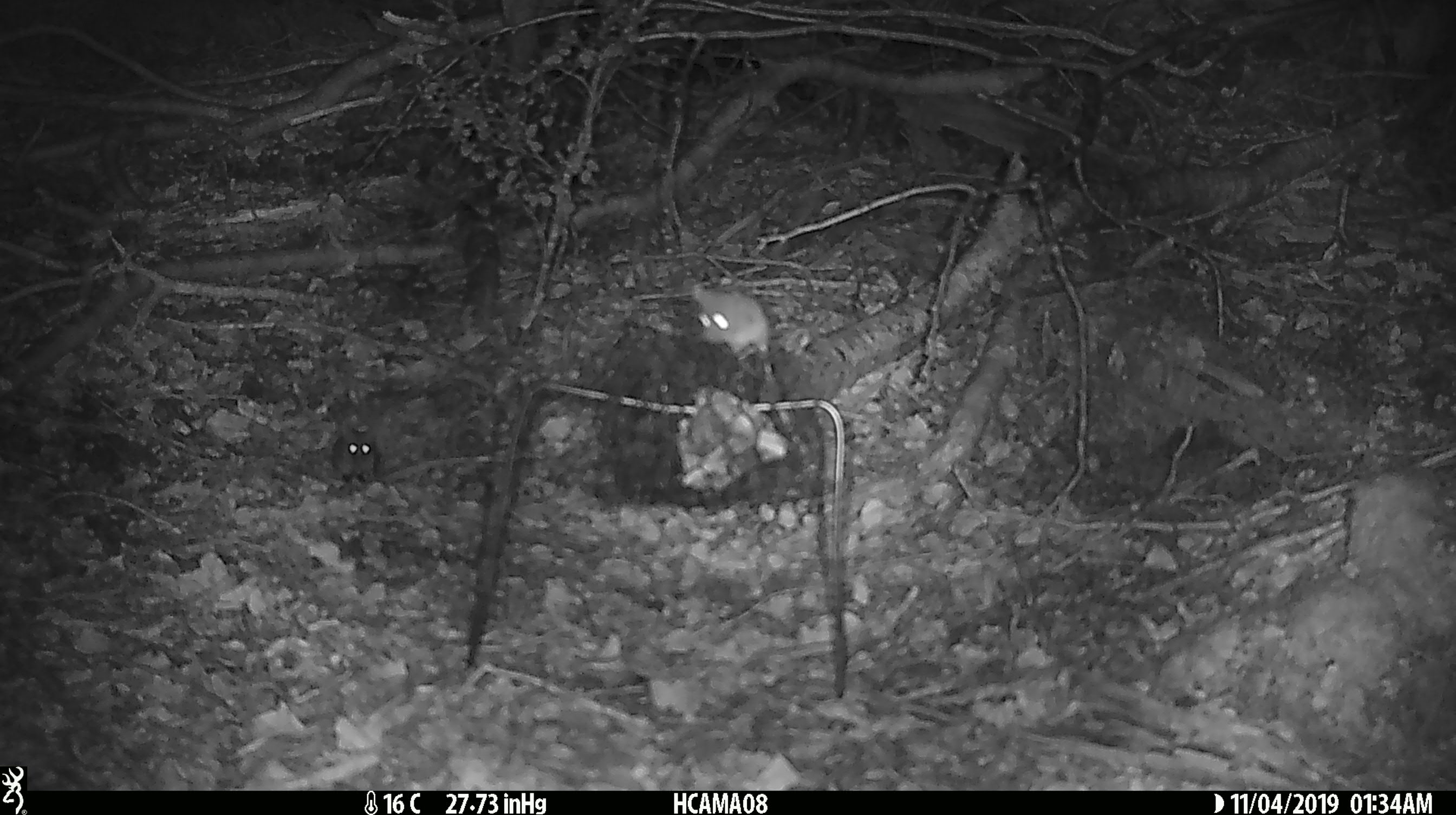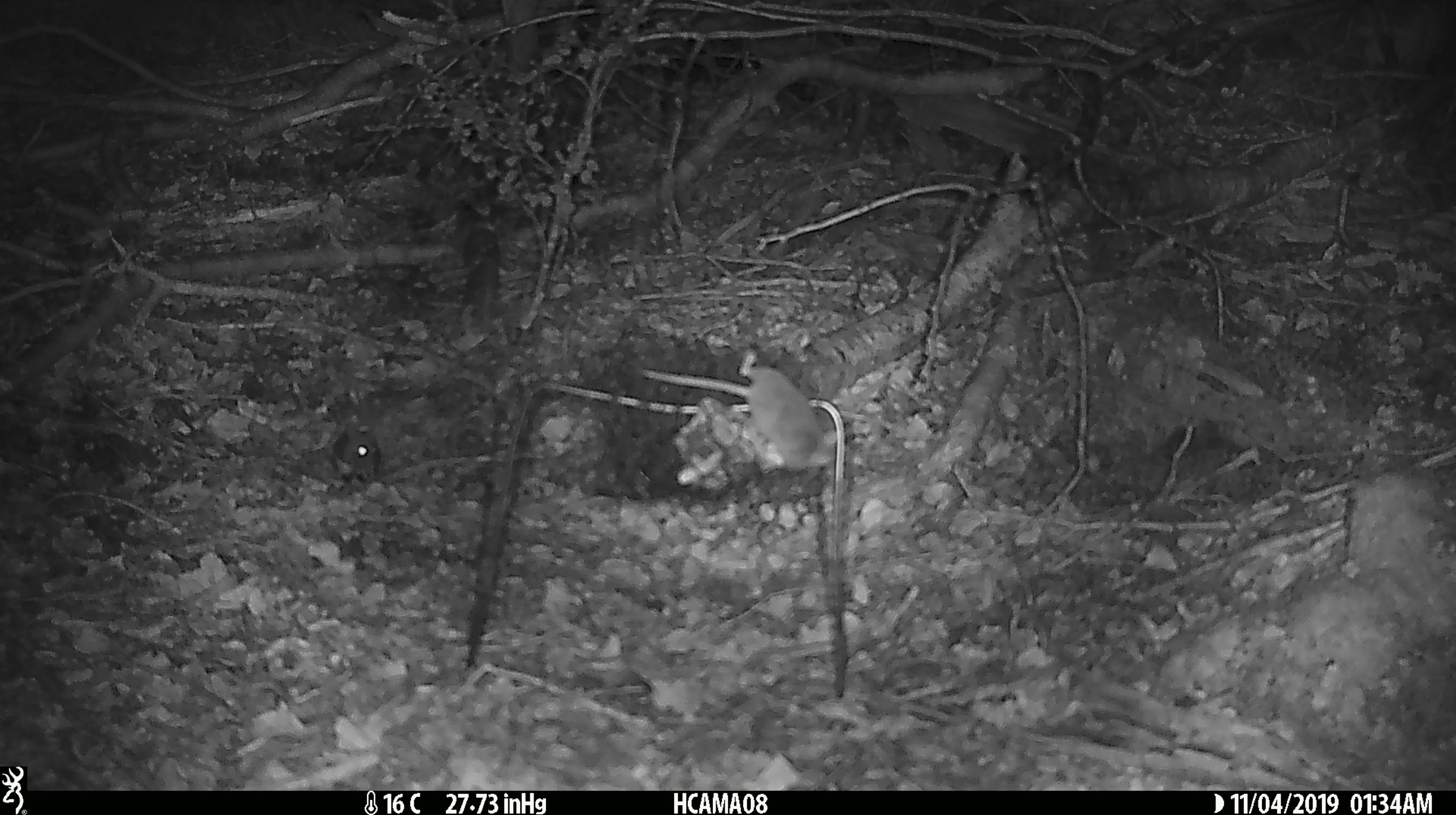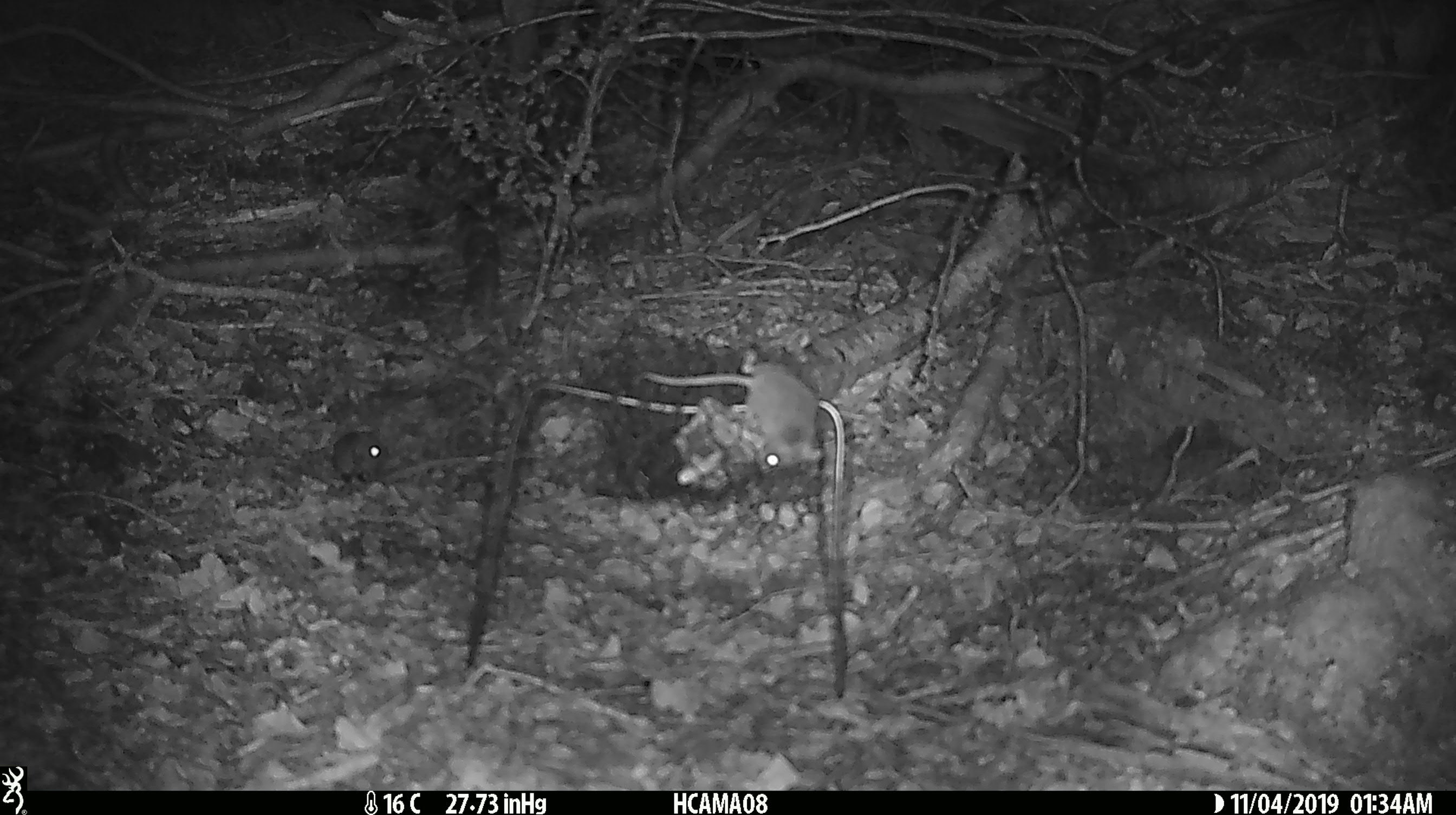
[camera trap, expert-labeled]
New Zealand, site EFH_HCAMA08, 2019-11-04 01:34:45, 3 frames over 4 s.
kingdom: Animalia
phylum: Chordata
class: Mammalia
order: Rodentia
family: Muridae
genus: Mus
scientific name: Mus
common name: mouse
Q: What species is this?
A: Mouse (Mus).